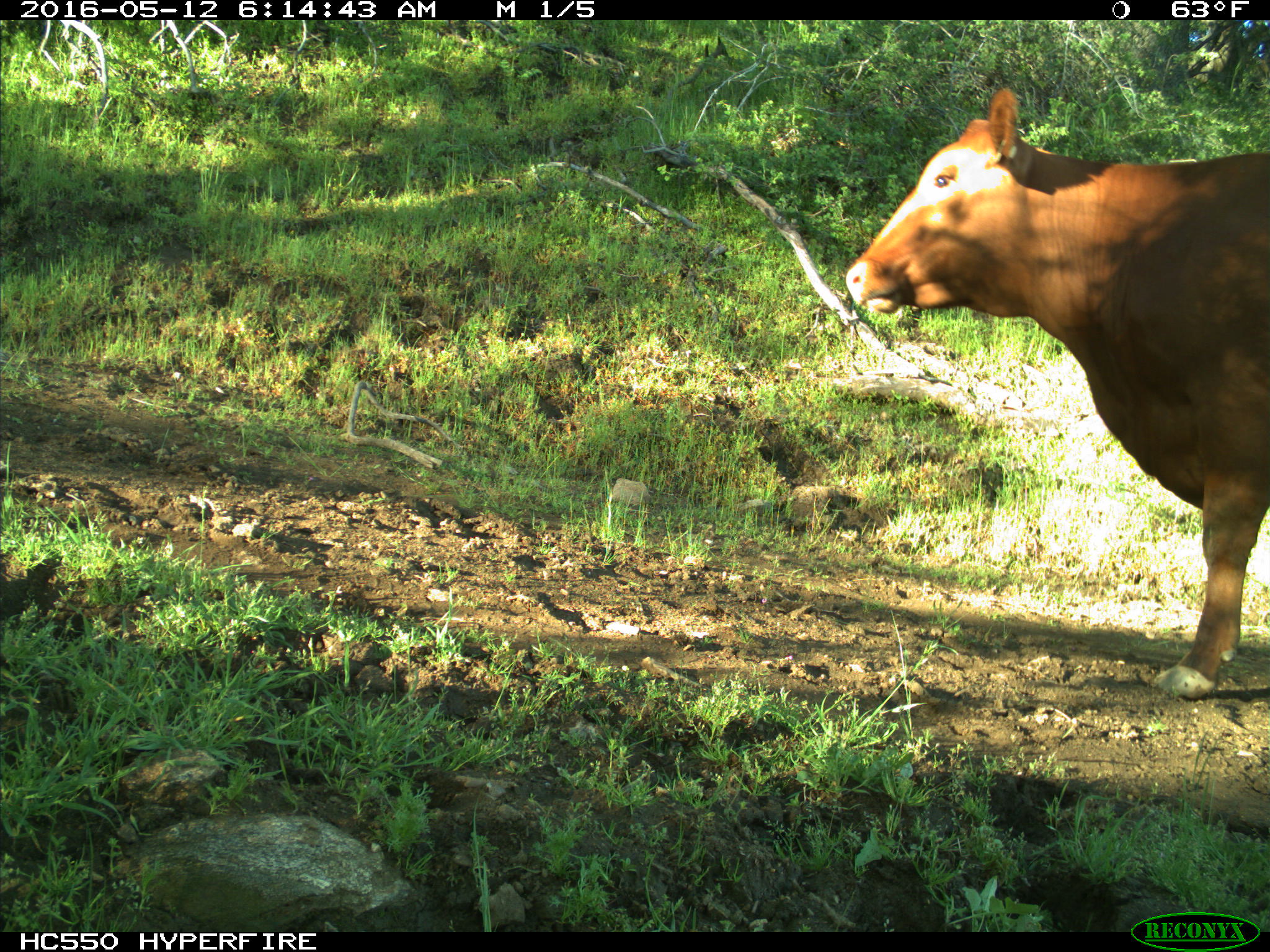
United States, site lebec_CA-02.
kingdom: Animalia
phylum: Chordata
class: Mammalia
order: Artiodactyla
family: Bovidae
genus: Bos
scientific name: Bos taurus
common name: domestic cow